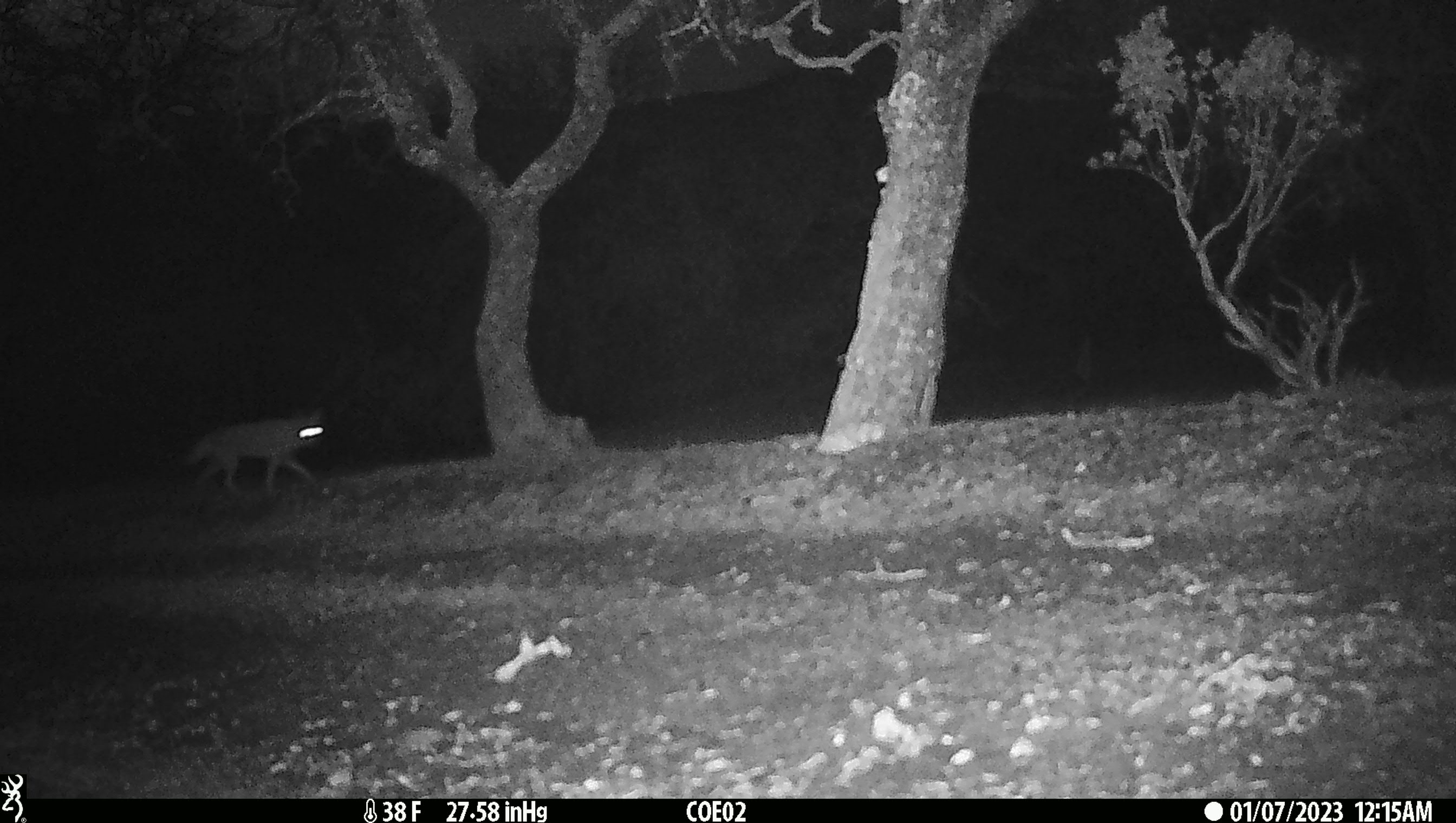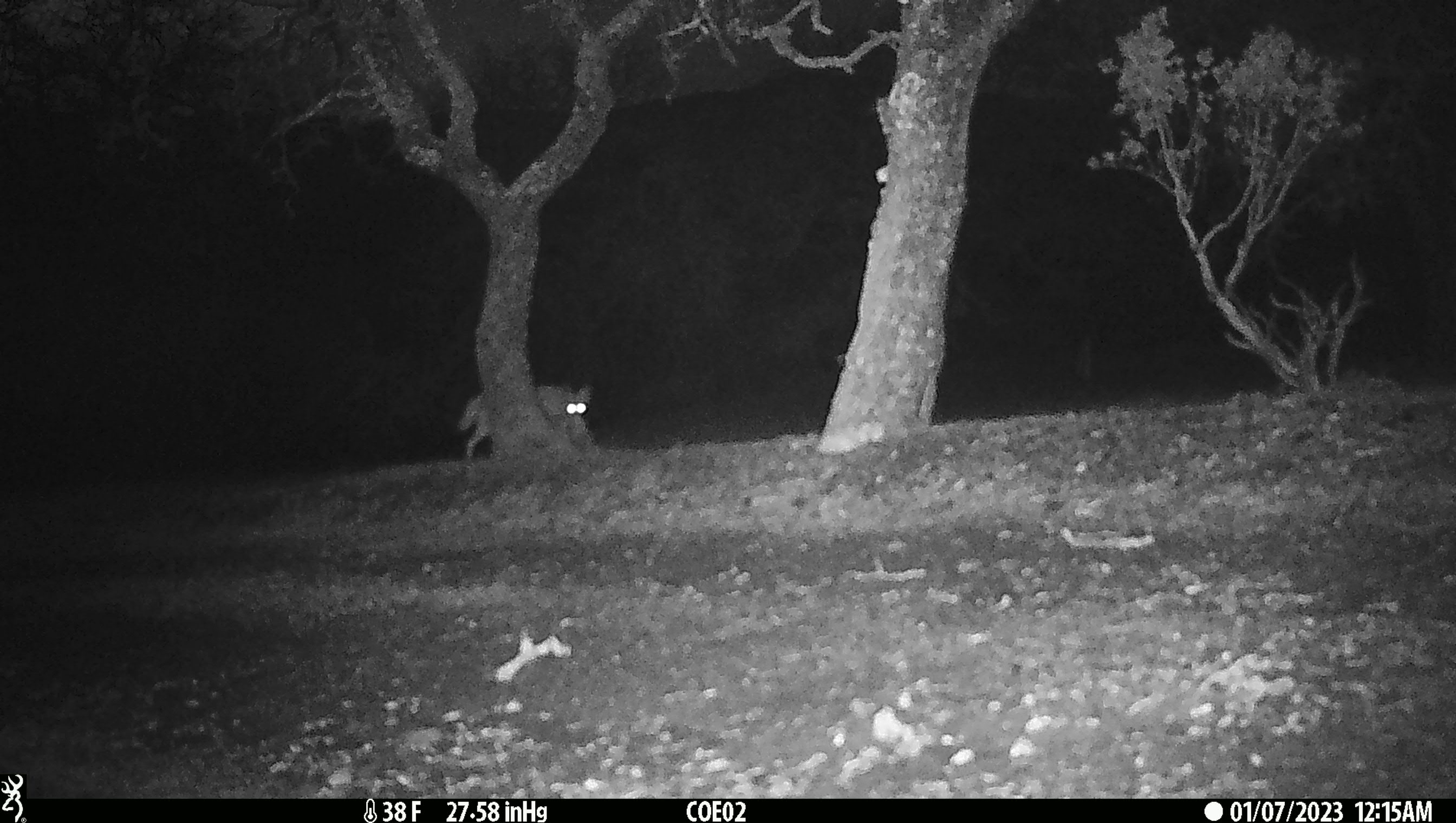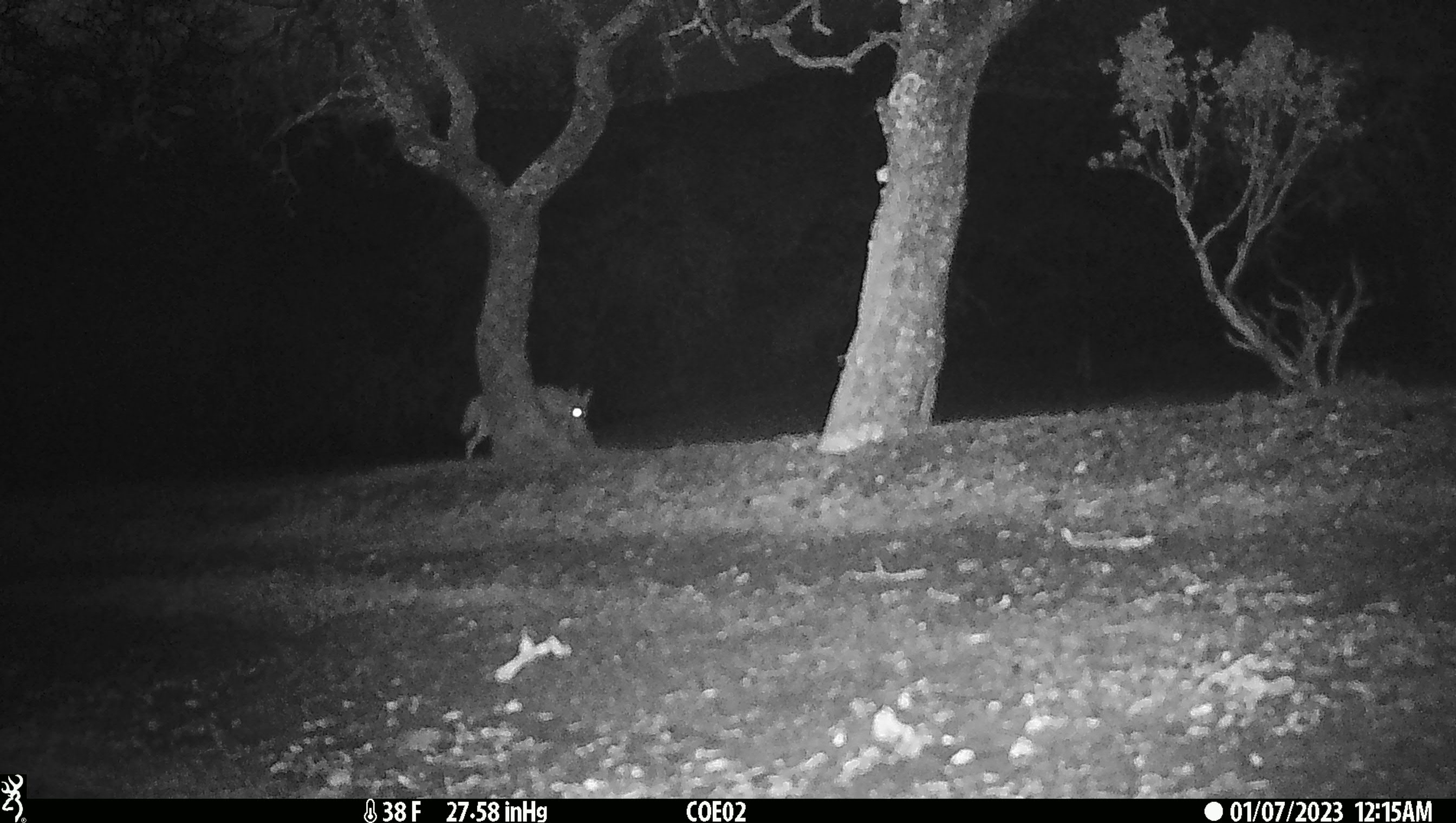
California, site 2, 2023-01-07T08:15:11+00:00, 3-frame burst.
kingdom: Animalia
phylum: Chordata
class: Mammalia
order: Carnivora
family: Canidae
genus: Canis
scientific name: Canis latrans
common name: coyote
Coyote (Canis latrans).